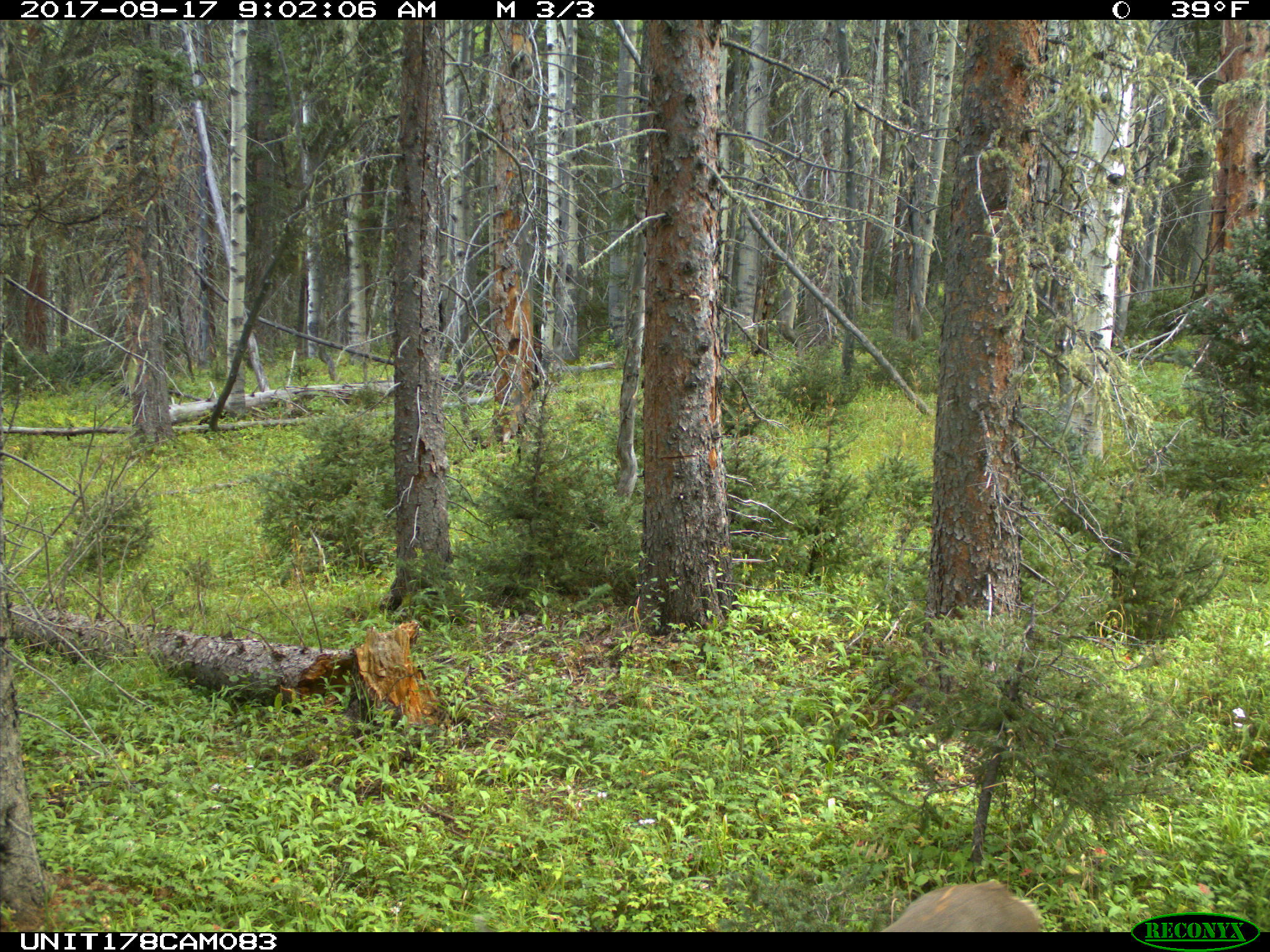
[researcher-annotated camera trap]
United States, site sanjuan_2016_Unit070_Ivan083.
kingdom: Animalia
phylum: Chordata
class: Mammalia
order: Artiodactyla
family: Cervidae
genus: Odocoileus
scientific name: Odocoileus hemionus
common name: mule deer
Odocoileus hemionus (mule deer).